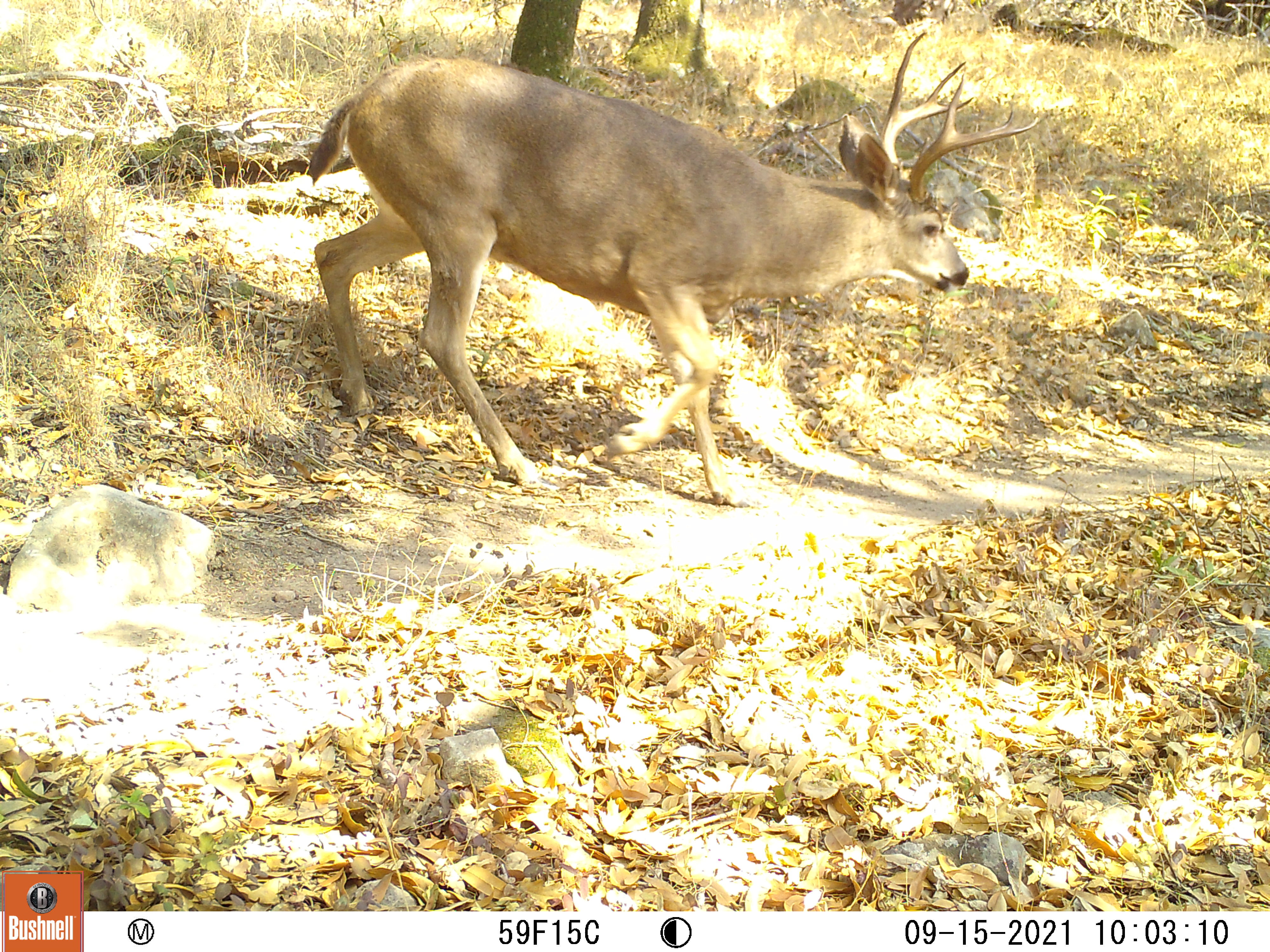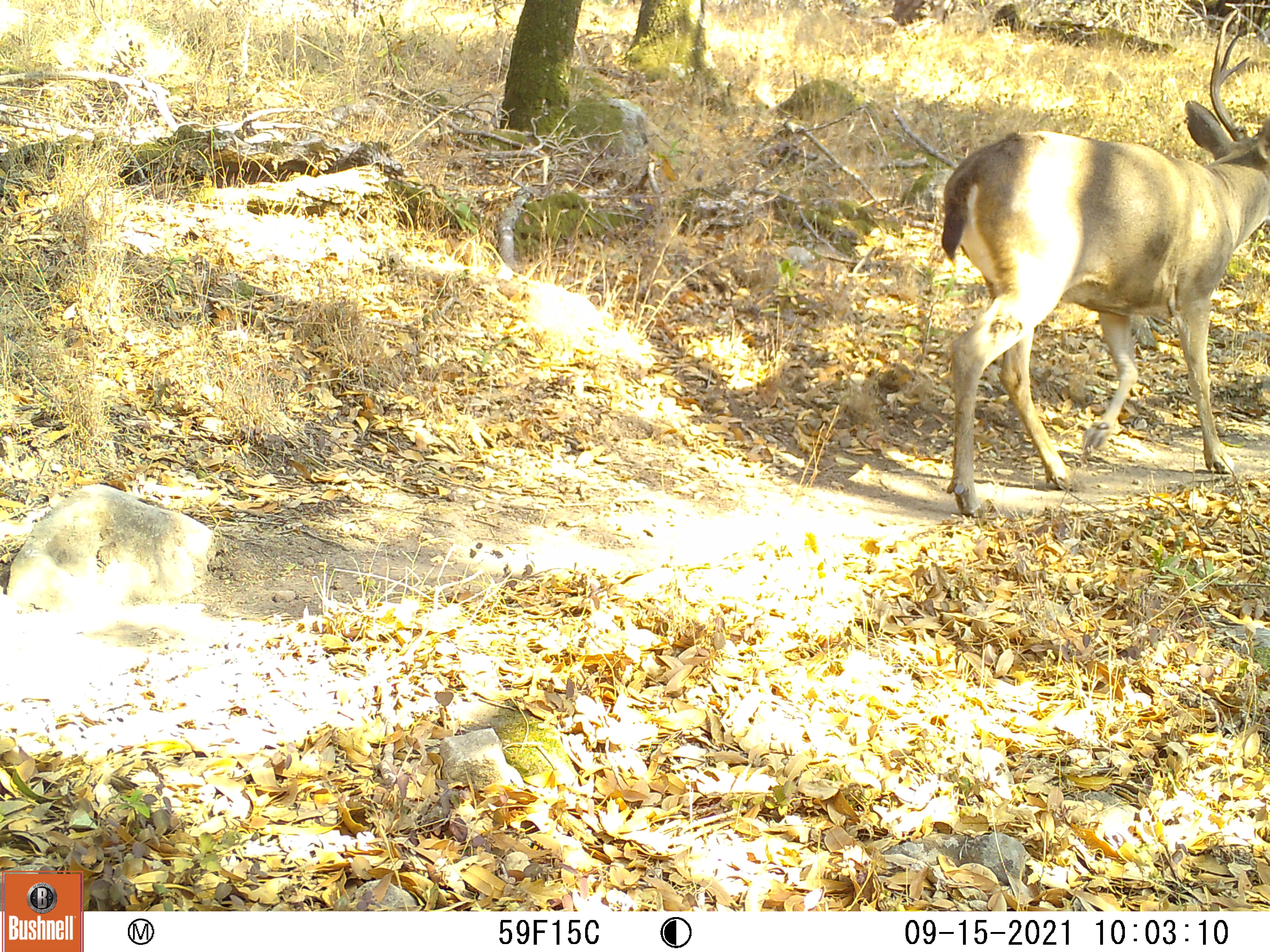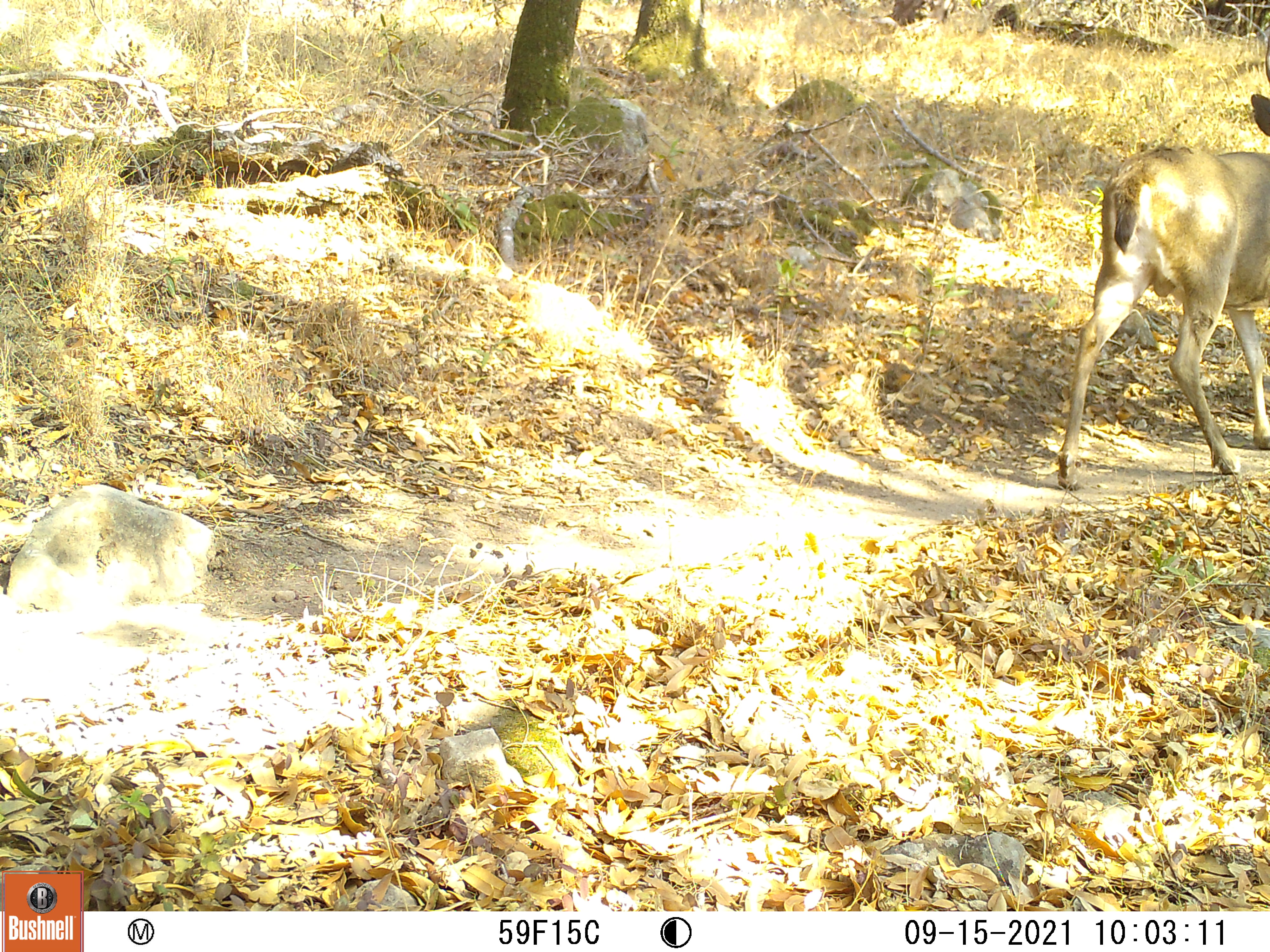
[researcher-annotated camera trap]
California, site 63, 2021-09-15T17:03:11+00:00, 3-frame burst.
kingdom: Animalia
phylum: Chordata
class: Mammalia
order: Artiodactyla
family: Cervidae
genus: Odocoileus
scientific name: Odocoileus hemionus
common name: mule deer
Mule deer (Odocoileus hemionus).